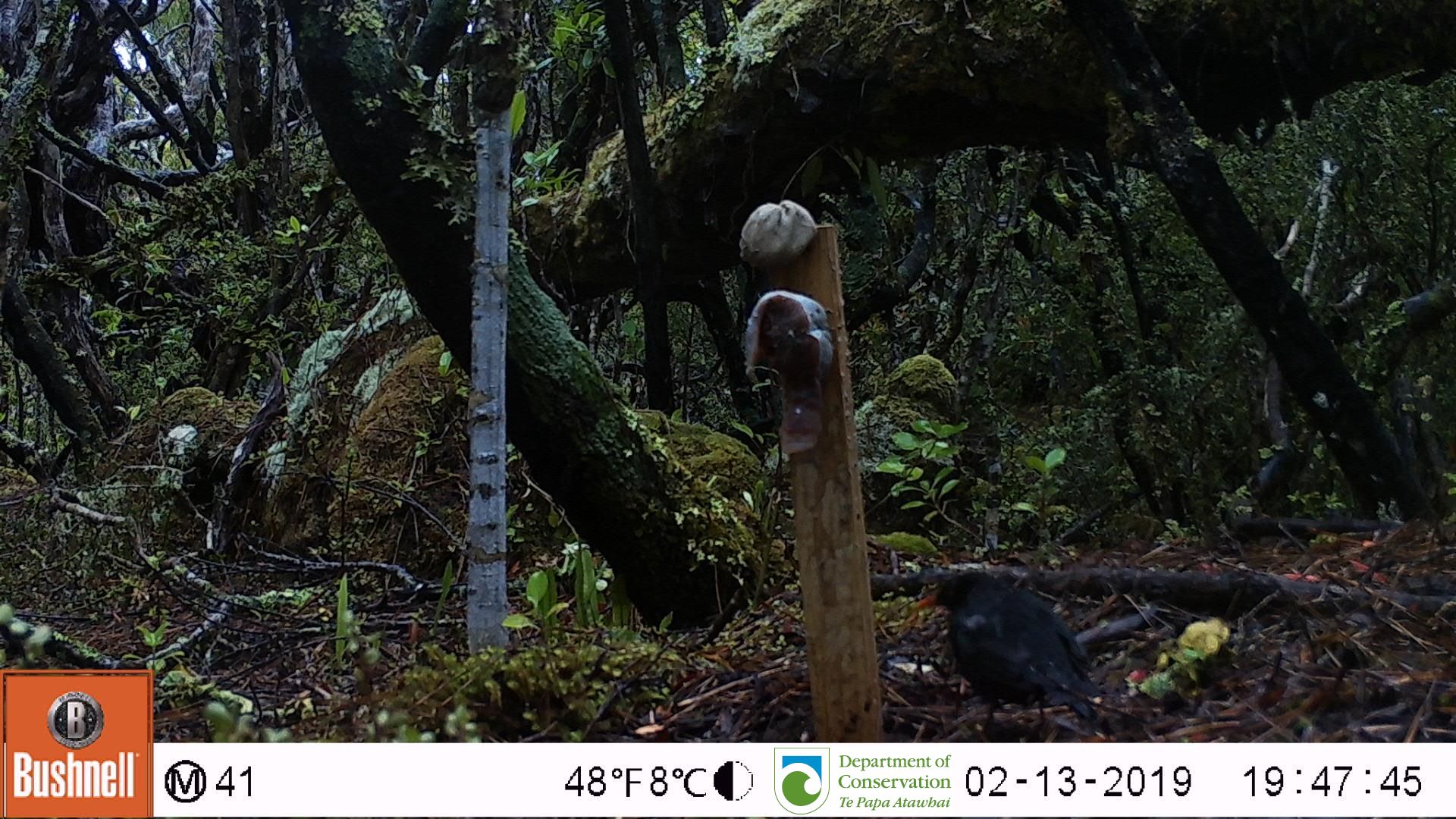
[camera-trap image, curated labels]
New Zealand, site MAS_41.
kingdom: Animalia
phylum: Chordata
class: Aves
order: Passeriformes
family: Turdidae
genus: Turdus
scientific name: Turdus merula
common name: eurasian blackbird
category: blackbird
Blackbird (eurasian blackbird) (Turdus merula).